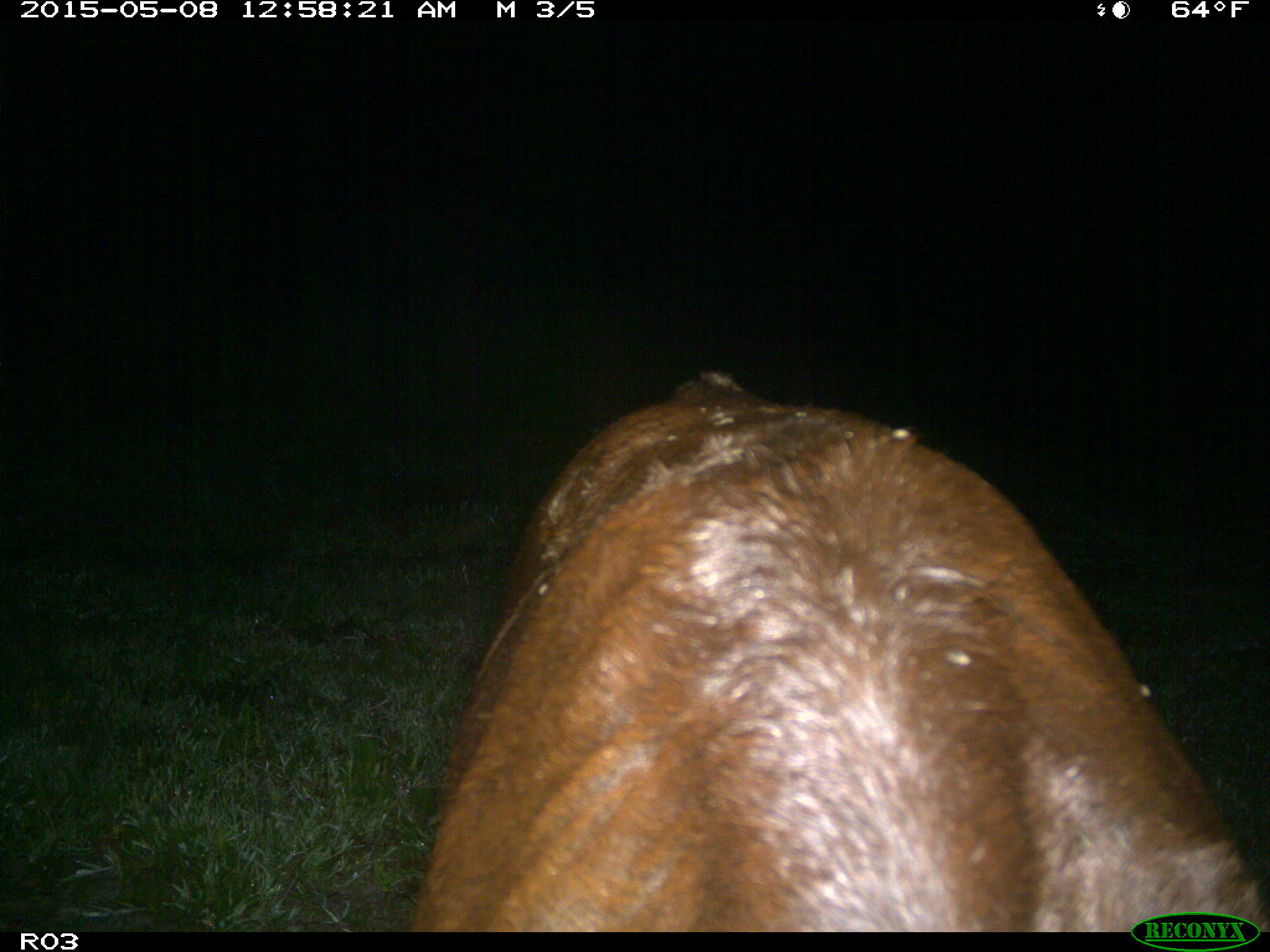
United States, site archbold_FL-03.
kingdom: Animalia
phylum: Chordata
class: Mammalia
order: Artiodactyla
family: Bovidae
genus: Bos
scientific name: Bos taurus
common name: domestic cow